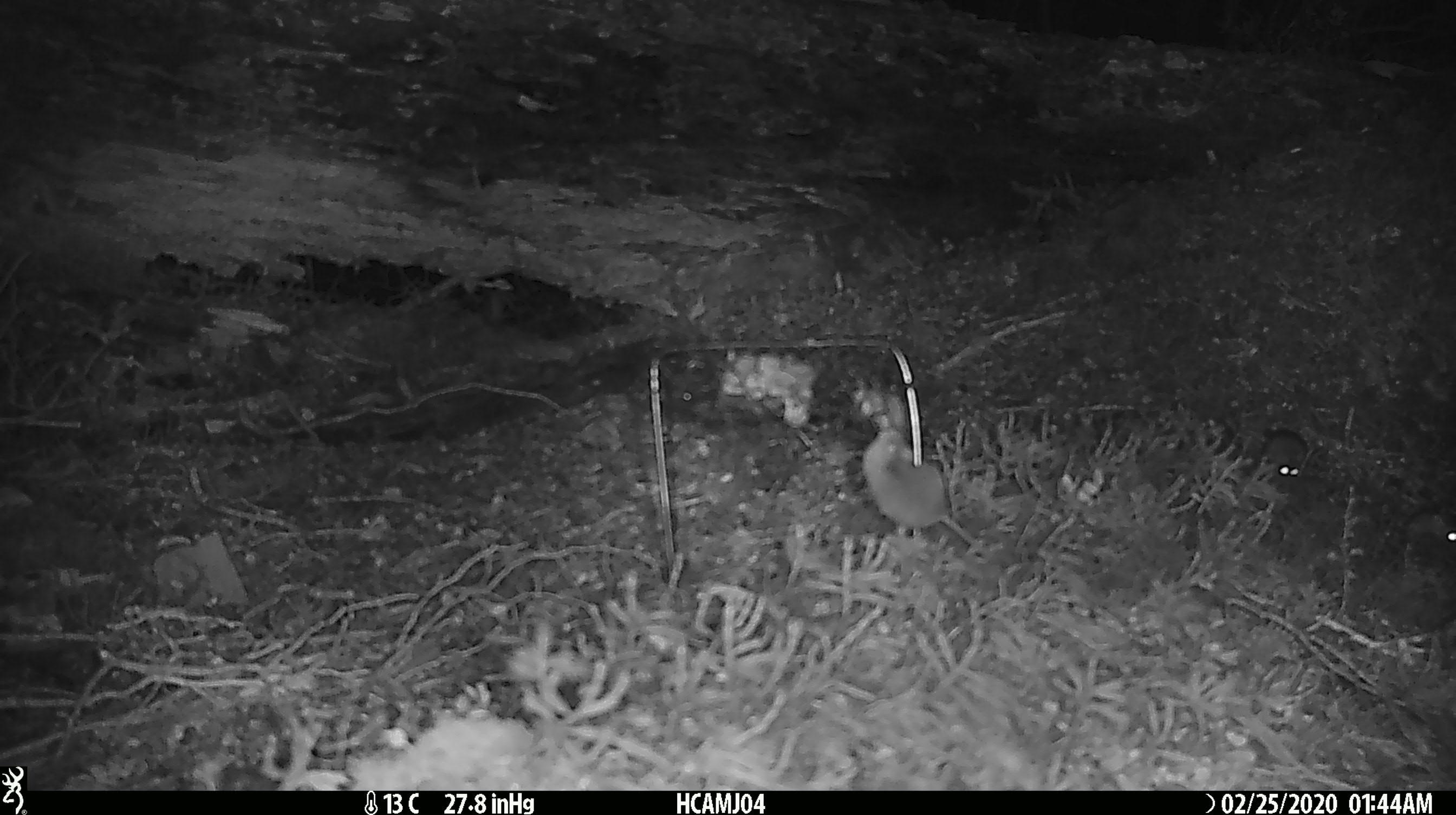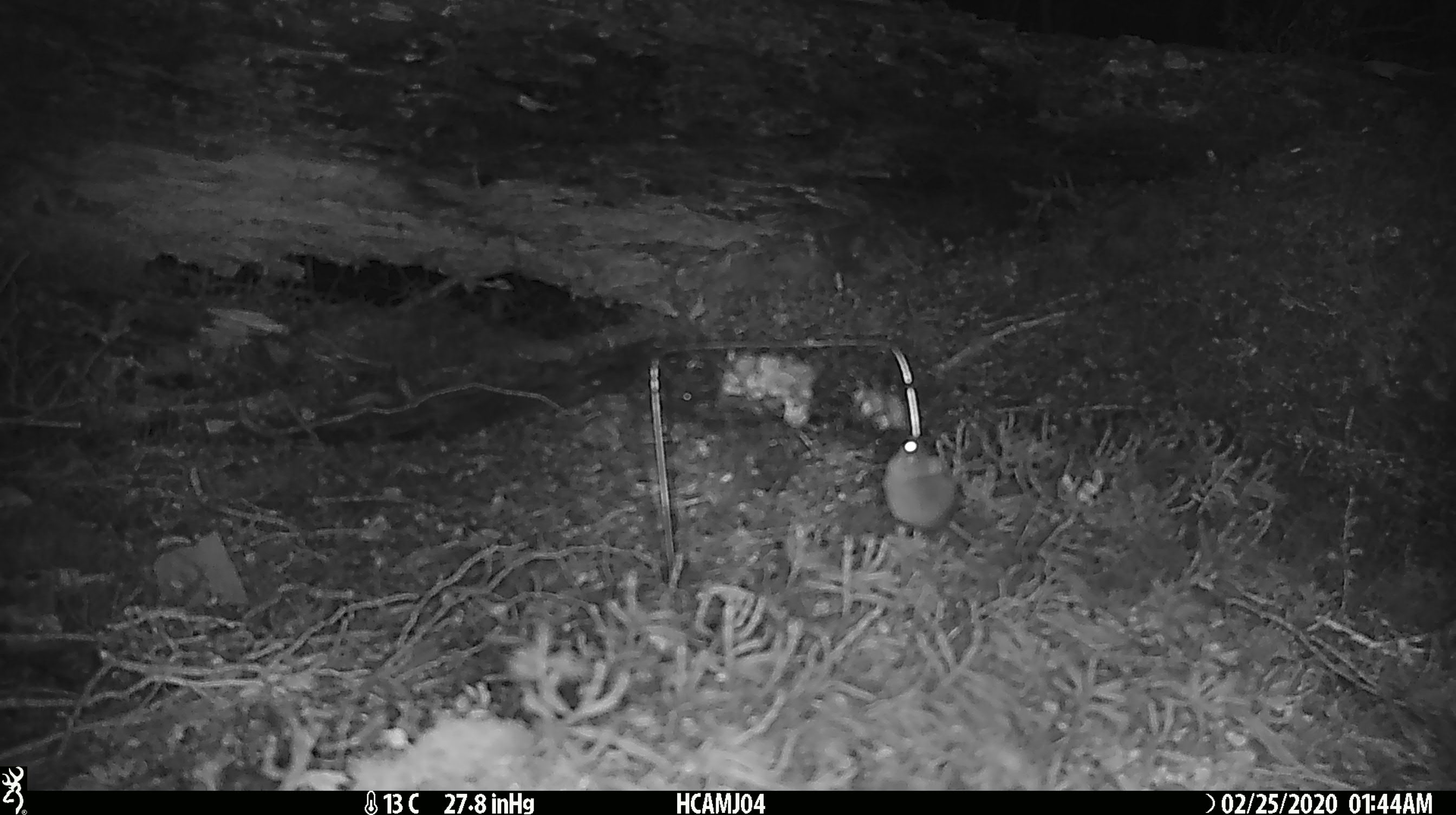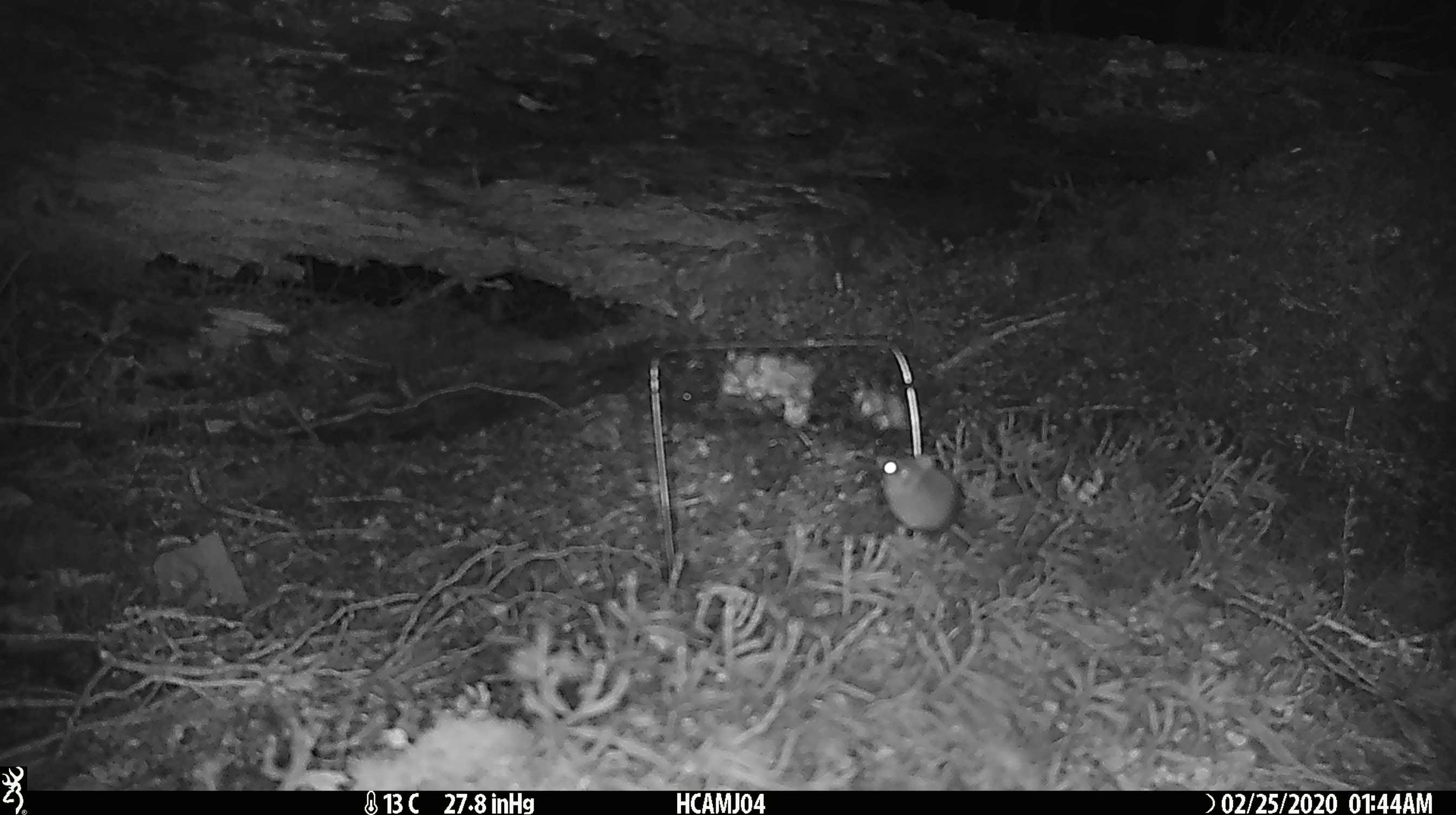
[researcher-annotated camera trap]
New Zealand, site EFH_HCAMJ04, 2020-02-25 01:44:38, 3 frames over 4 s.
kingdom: Animalia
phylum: Chordata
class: Mammalia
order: Rodentia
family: Muridae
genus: Mus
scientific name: Mus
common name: mouse